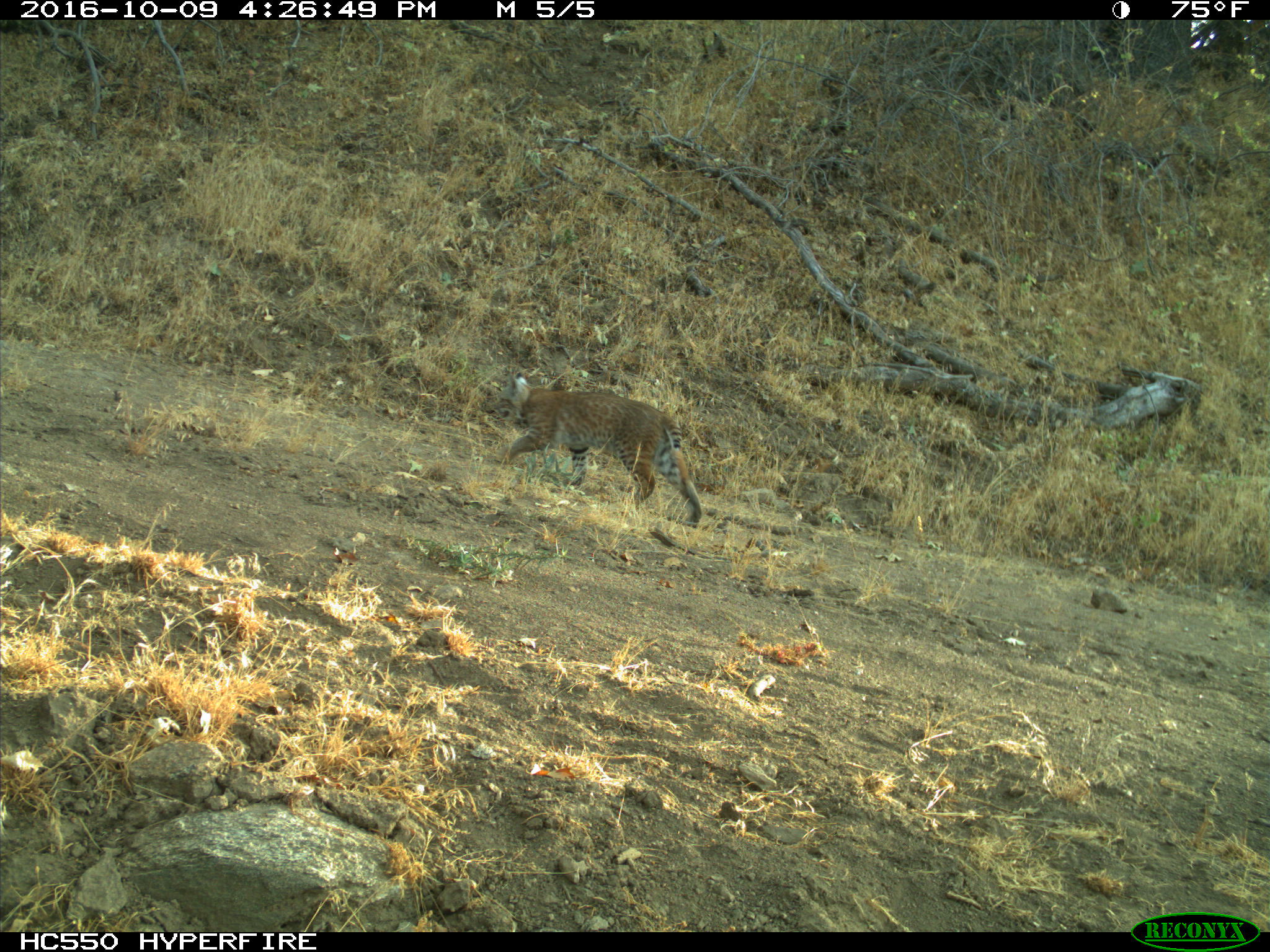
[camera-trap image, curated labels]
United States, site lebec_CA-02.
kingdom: Animalia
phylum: Chordata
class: Mammalia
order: Carnivora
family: Felidae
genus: Lynx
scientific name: Lynx rufus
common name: bobcat